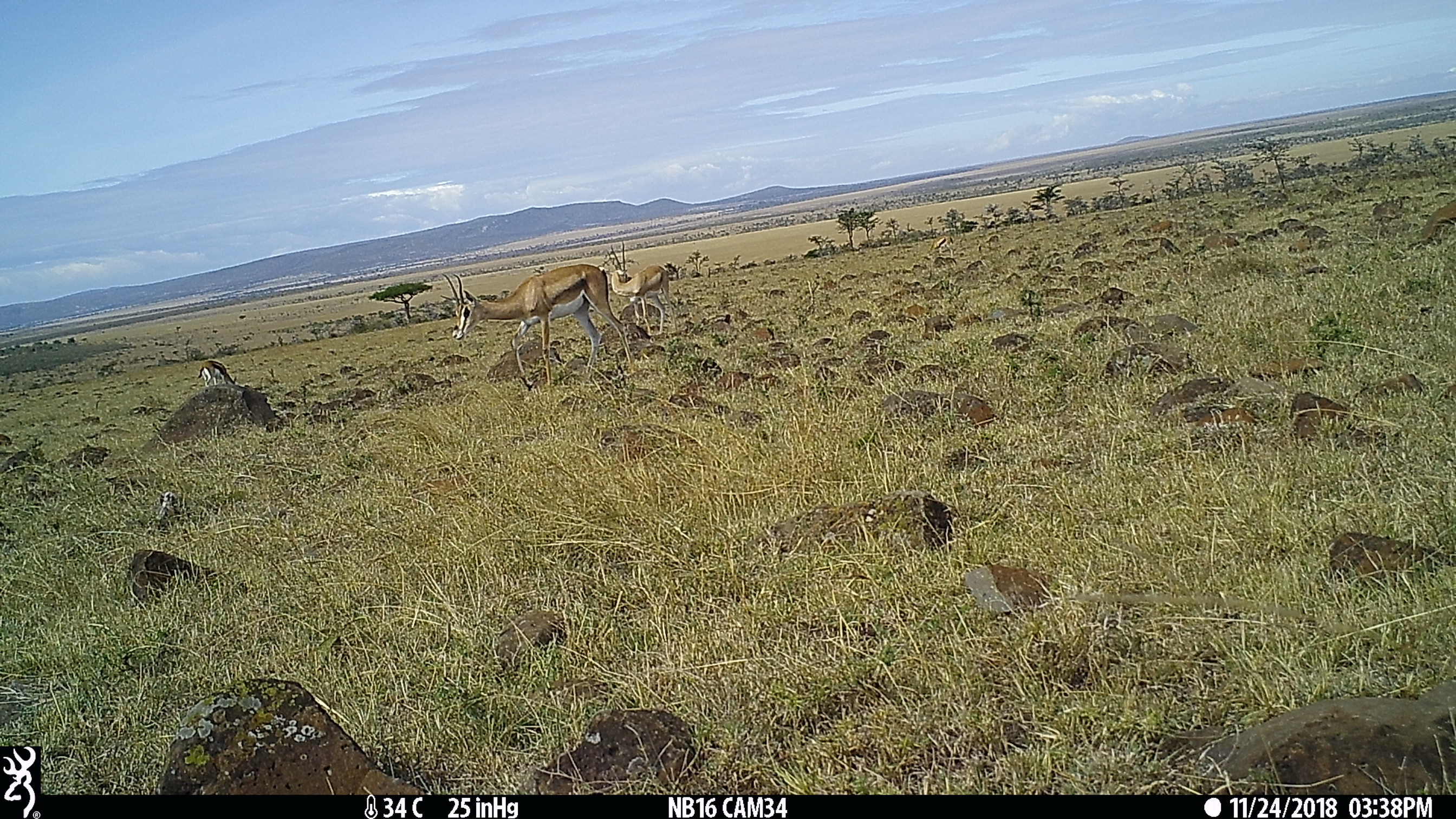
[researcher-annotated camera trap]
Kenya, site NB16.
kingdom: Animalia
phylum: Chordata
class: Mammalia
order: Artiodactyla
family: Bovidae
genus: Eudorcas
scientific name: Eudorcas thomsonii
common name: thomon's gazelle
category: gazelle thomsons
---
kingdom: Animalia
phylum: Chordata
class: Mammalia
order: Artiodactyla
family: Bovidae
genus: Nanger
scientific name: Nanger granti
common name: grant's gazelle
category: gazelle grants